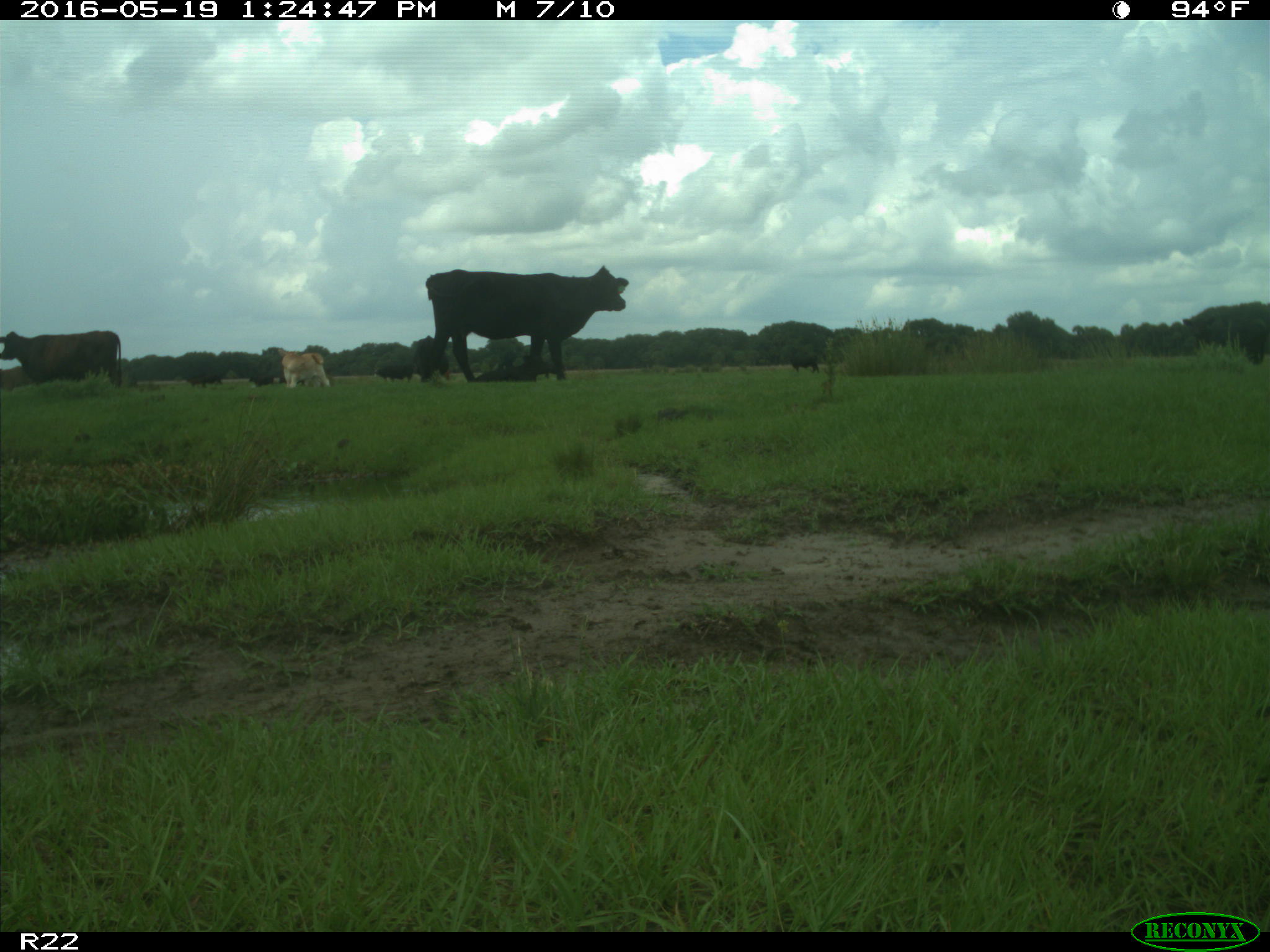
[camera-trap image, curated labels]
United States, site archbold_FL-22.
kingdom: Animalia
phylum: Chordata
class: Mammalia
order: Artiodactyla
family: Bovidae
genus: Bos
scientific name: Bos taurus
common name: domestic cow